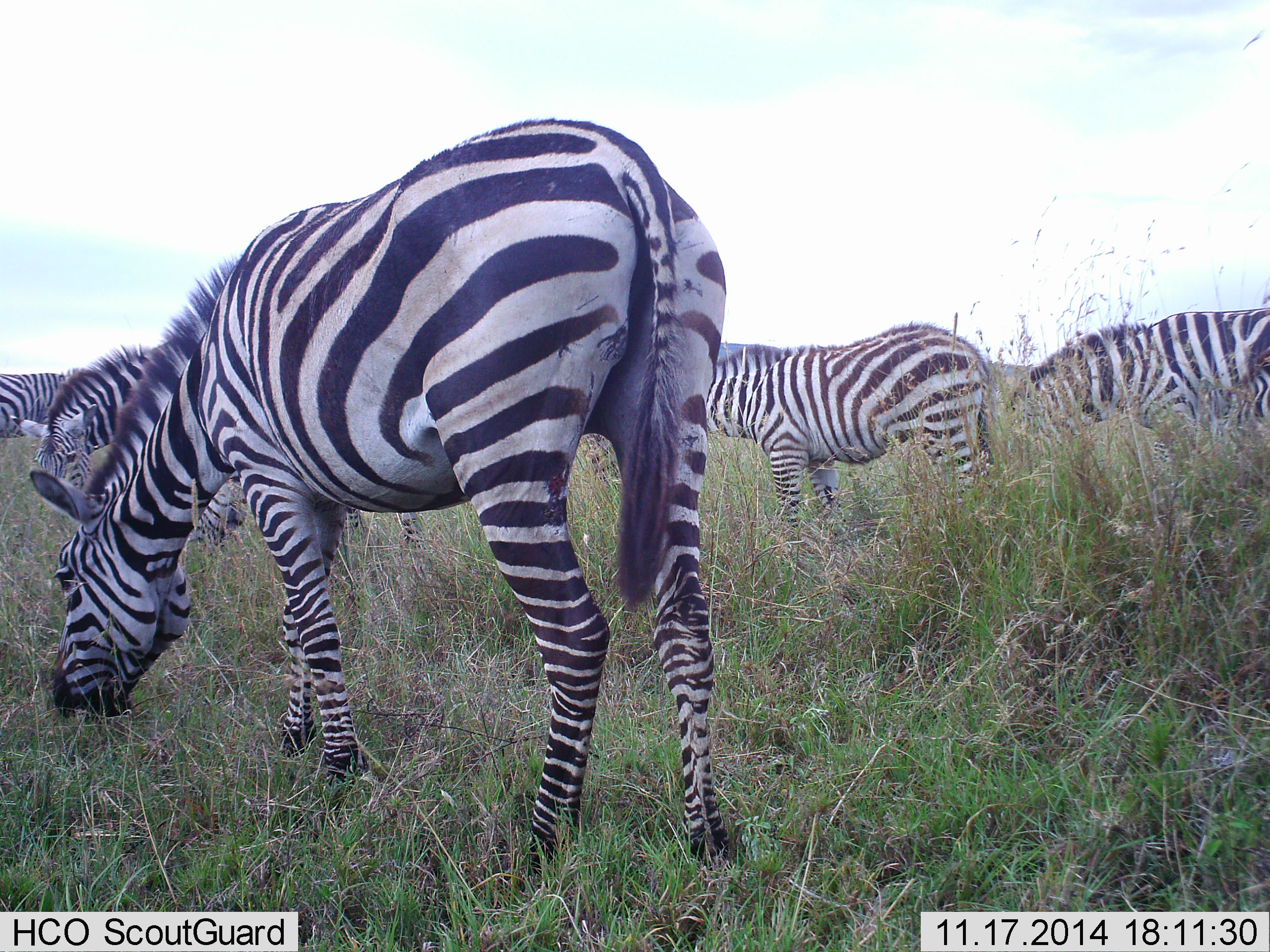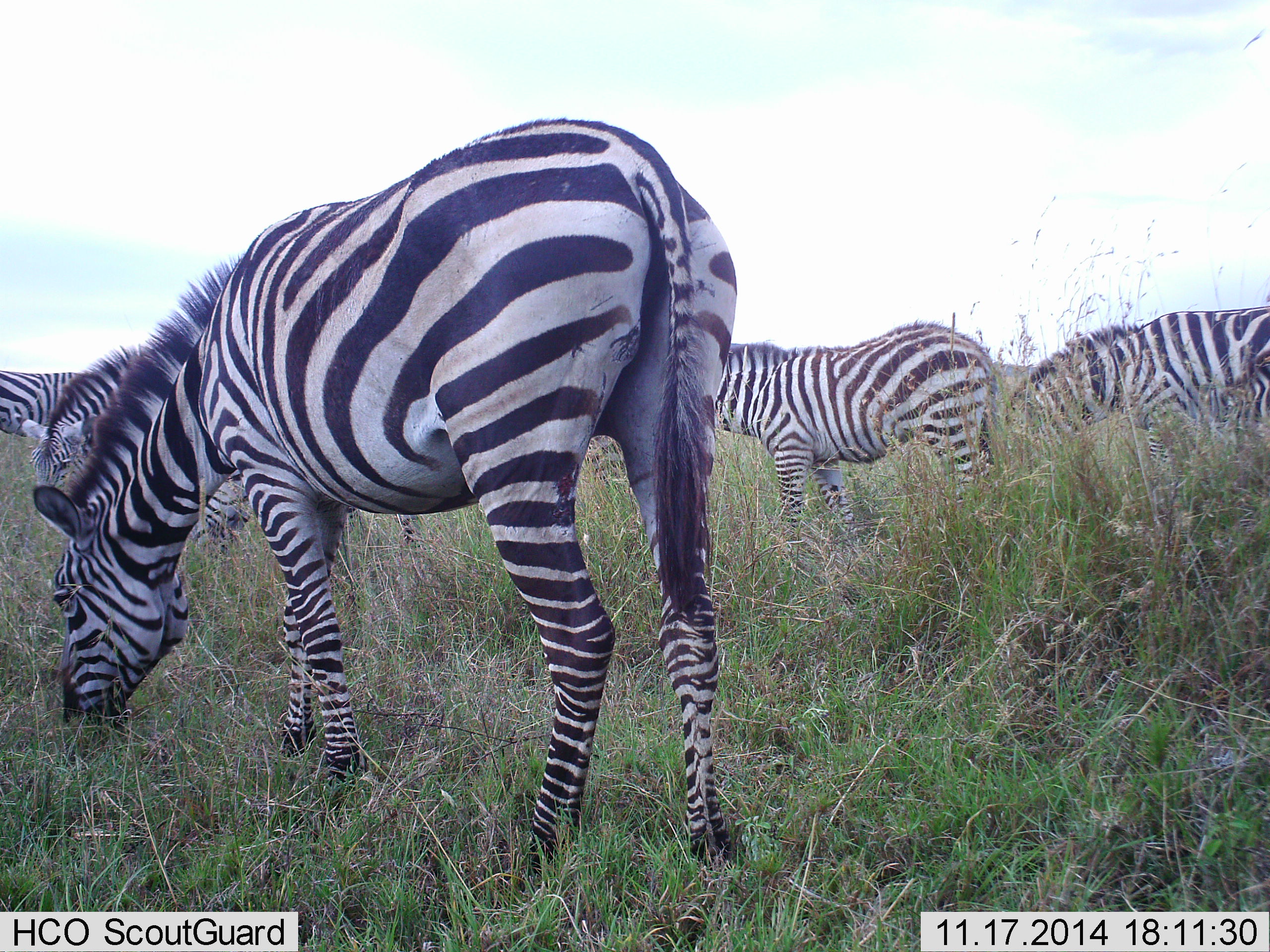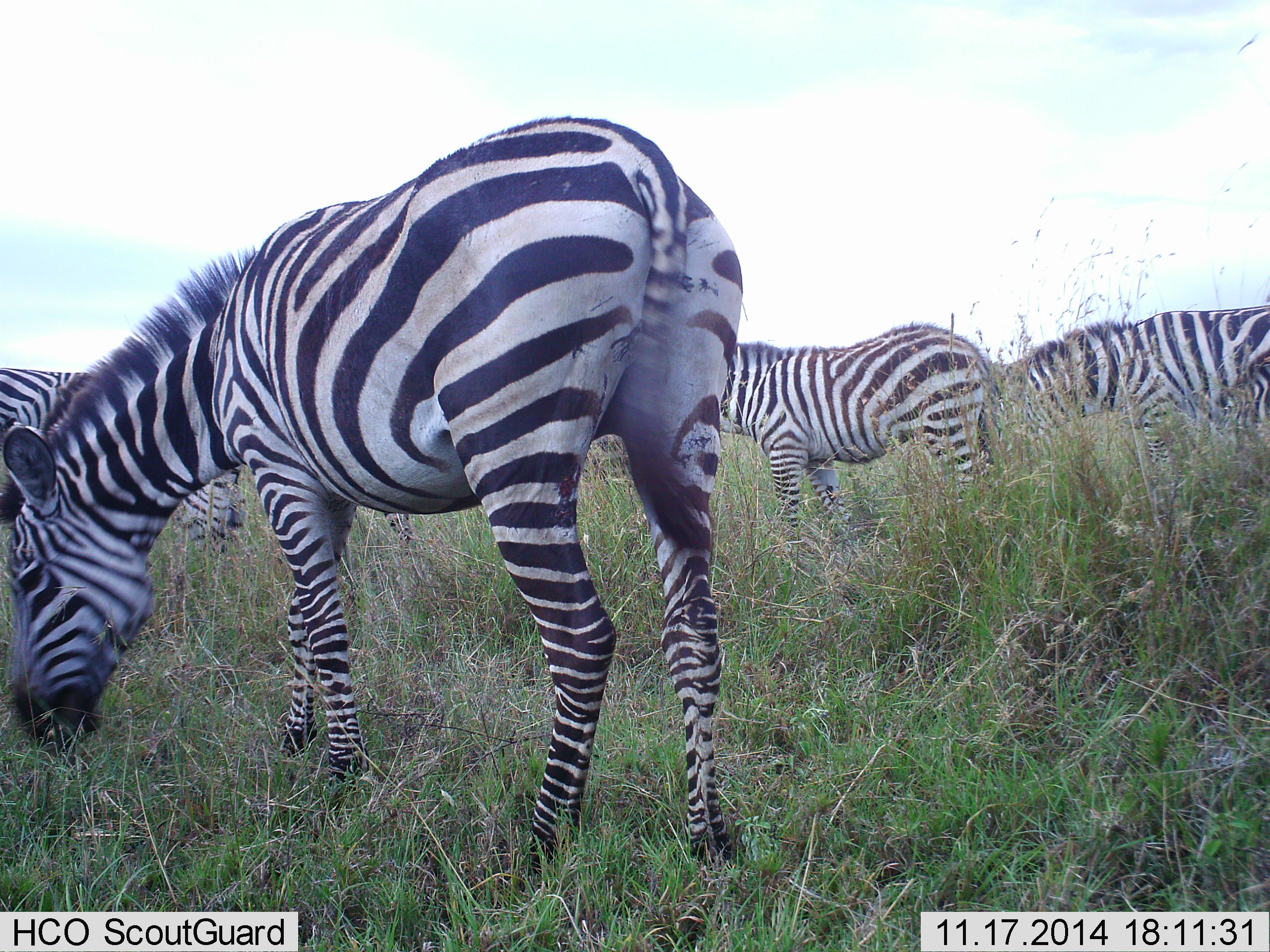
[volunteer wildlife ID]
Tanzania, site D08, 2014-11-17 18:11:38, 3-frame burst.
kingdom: Animalia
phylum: Chordata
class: Mammalia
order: Perissodactyla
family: Equidae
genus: Equus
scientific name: Equus quagga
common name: plains zebra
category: zebra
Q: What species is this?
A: Zebra (plains zebra) (Equus quagga).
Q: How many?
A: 5.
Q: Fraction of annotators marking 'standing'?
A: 20%.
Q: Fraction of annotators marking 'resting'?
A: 0%.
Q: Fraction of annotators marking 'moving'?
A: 0%.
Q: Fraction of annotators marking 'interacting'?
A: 0%.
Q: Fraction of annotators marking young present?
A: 0%.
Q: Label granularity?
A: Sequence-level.